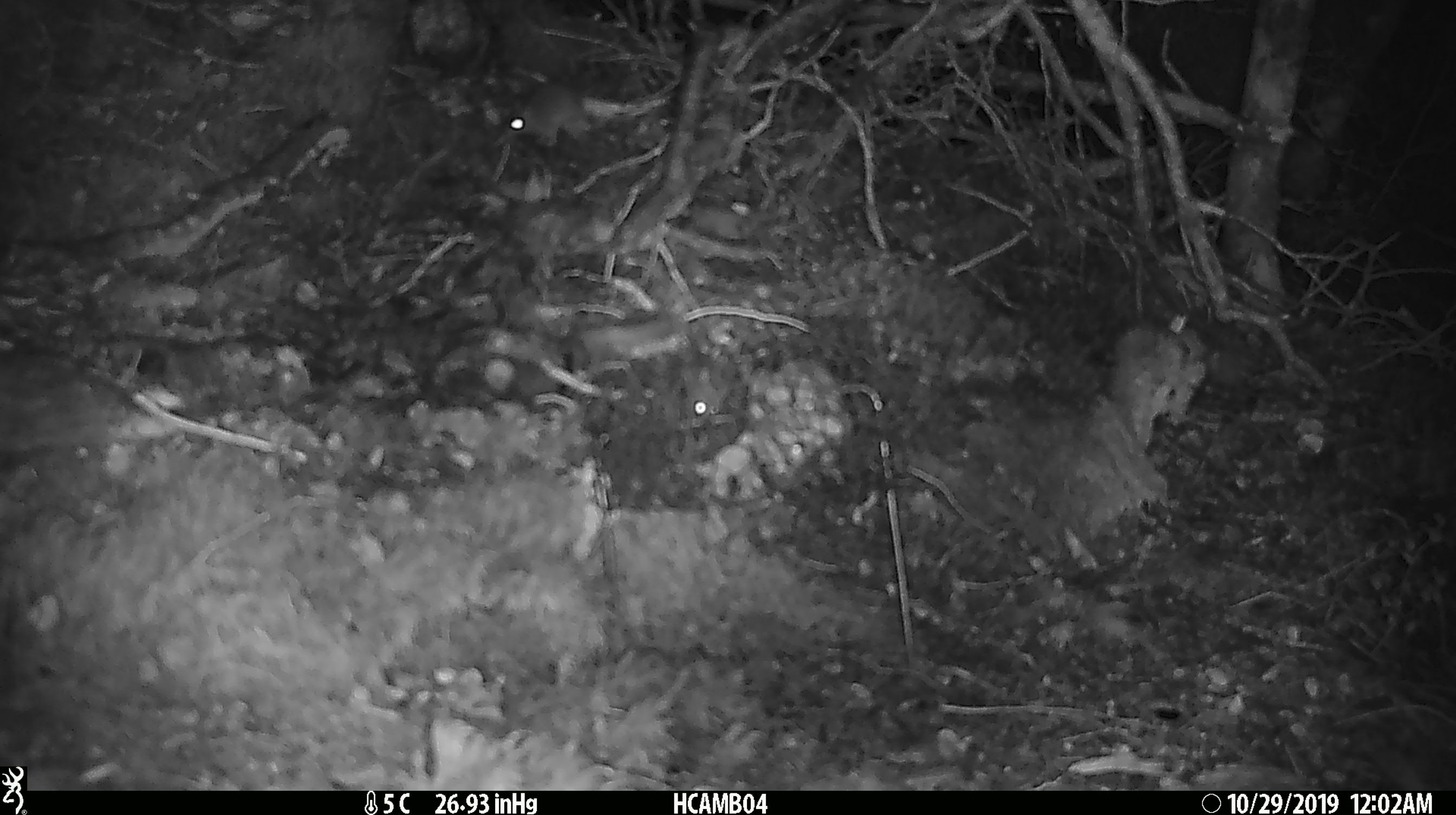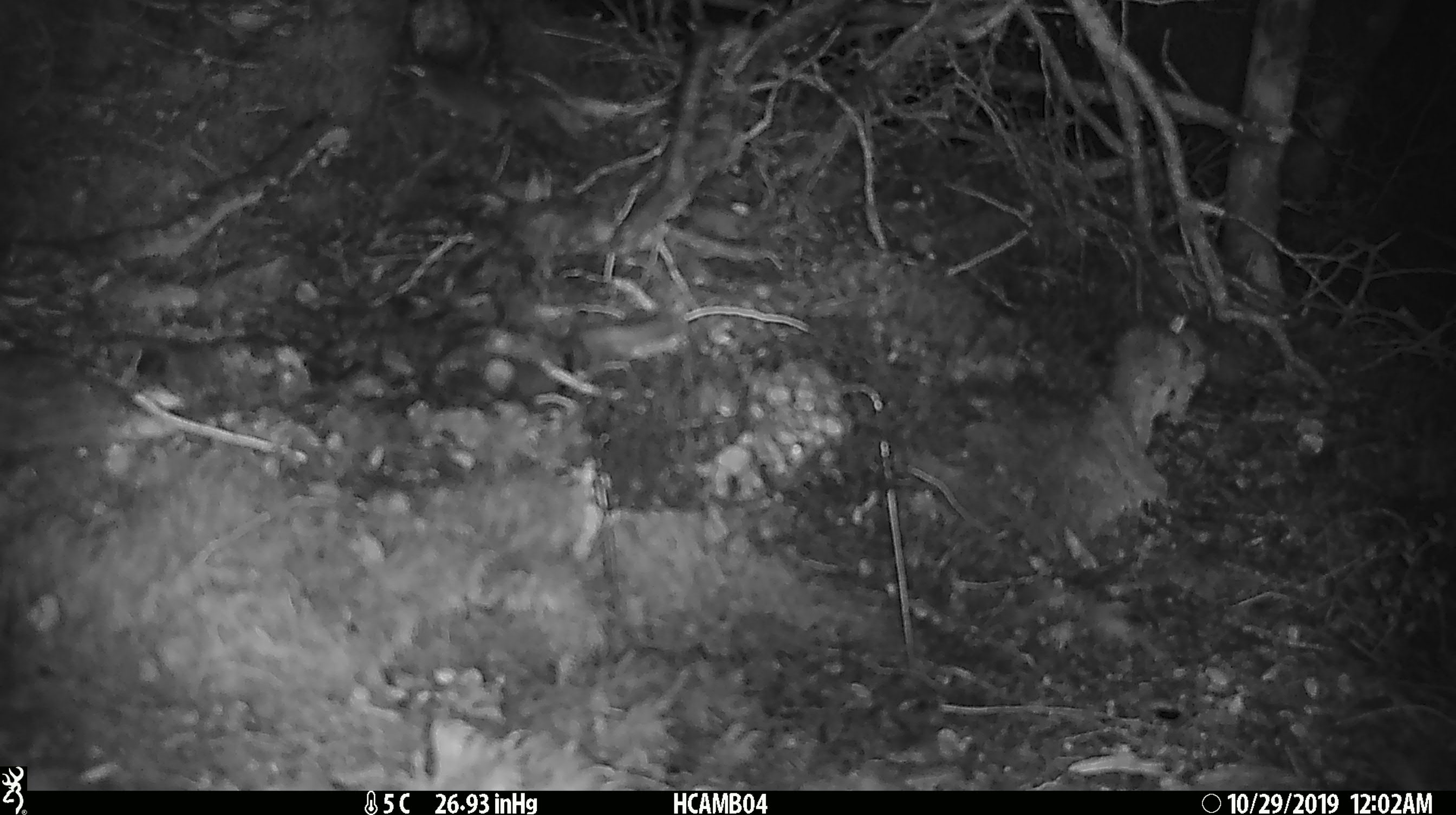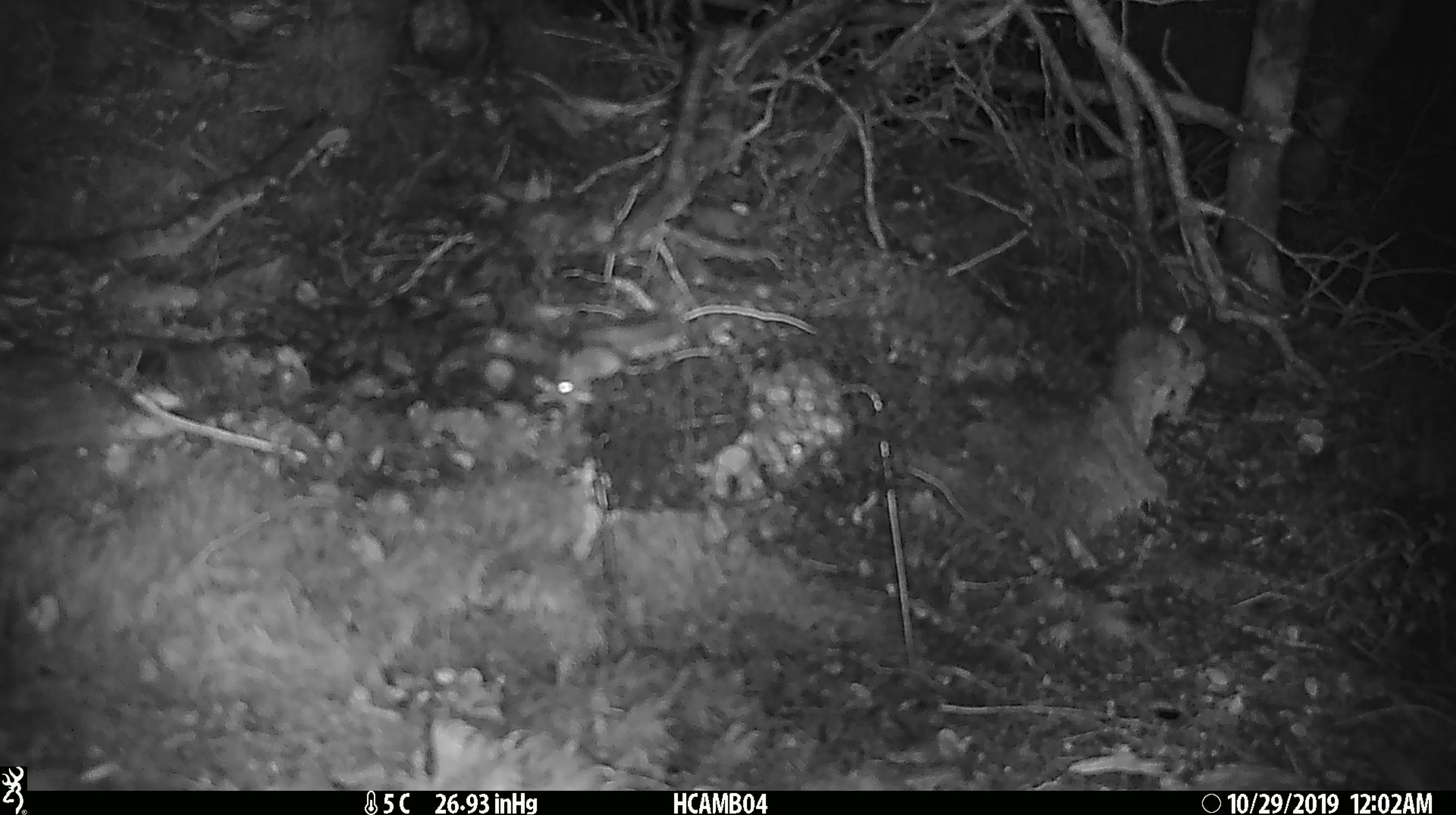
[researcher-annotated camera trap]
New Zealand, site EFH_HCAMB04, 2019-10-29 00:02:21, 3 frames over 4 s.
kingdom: Animalia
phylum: Chordata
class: Mammalia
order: Rodentia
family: Muridae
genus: Mus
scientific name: Mus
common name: mouse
Mouse (Mus).